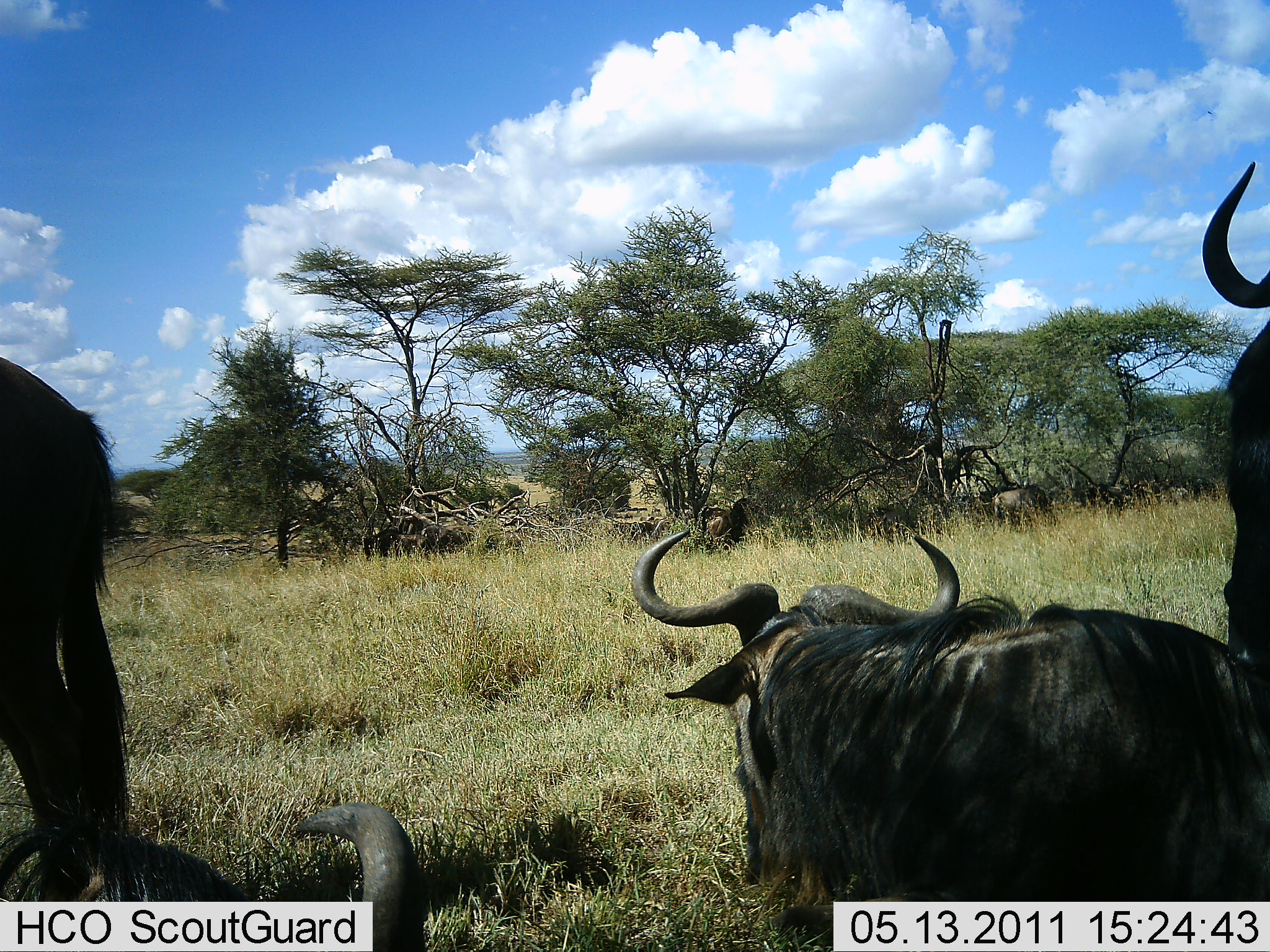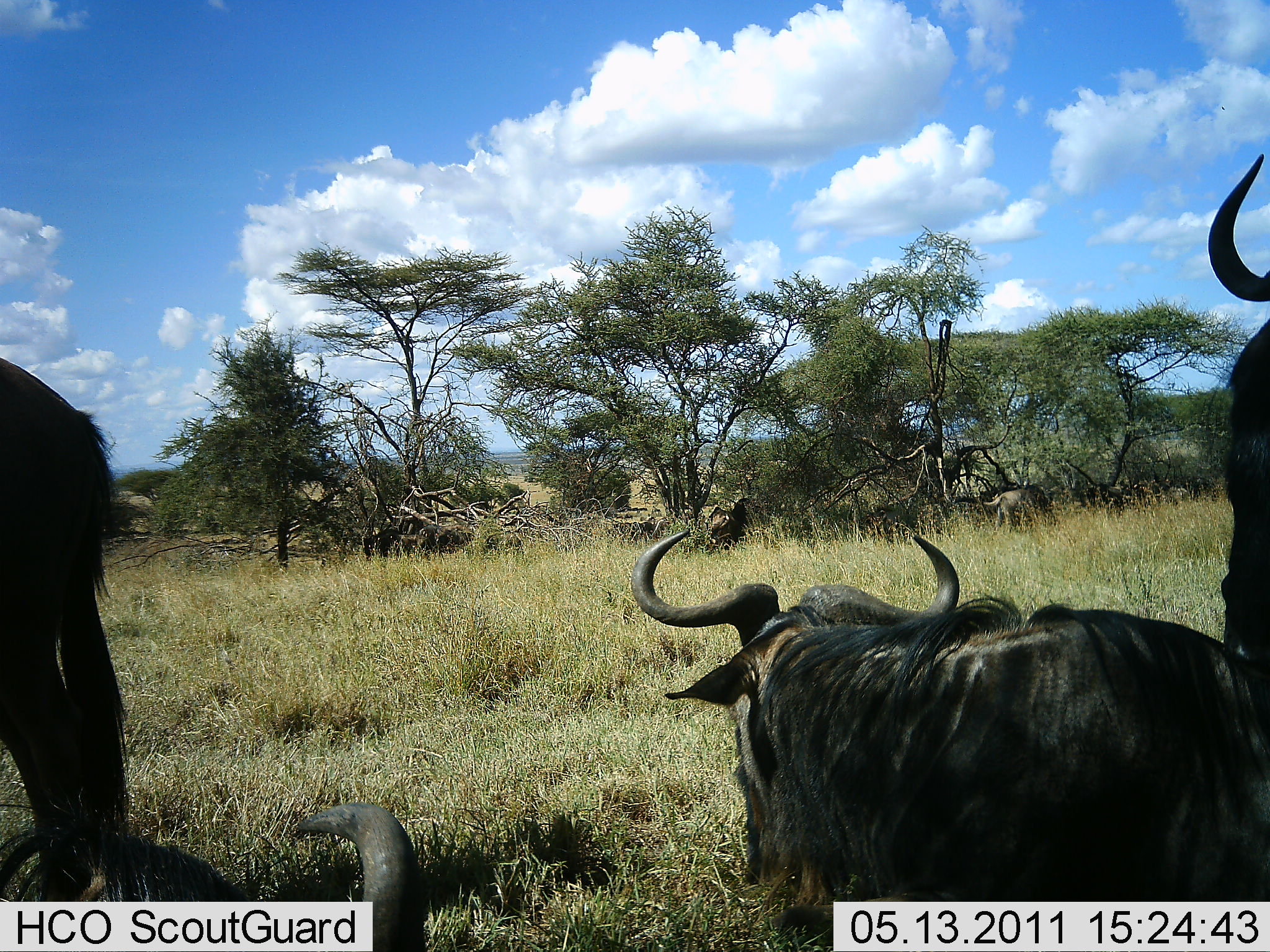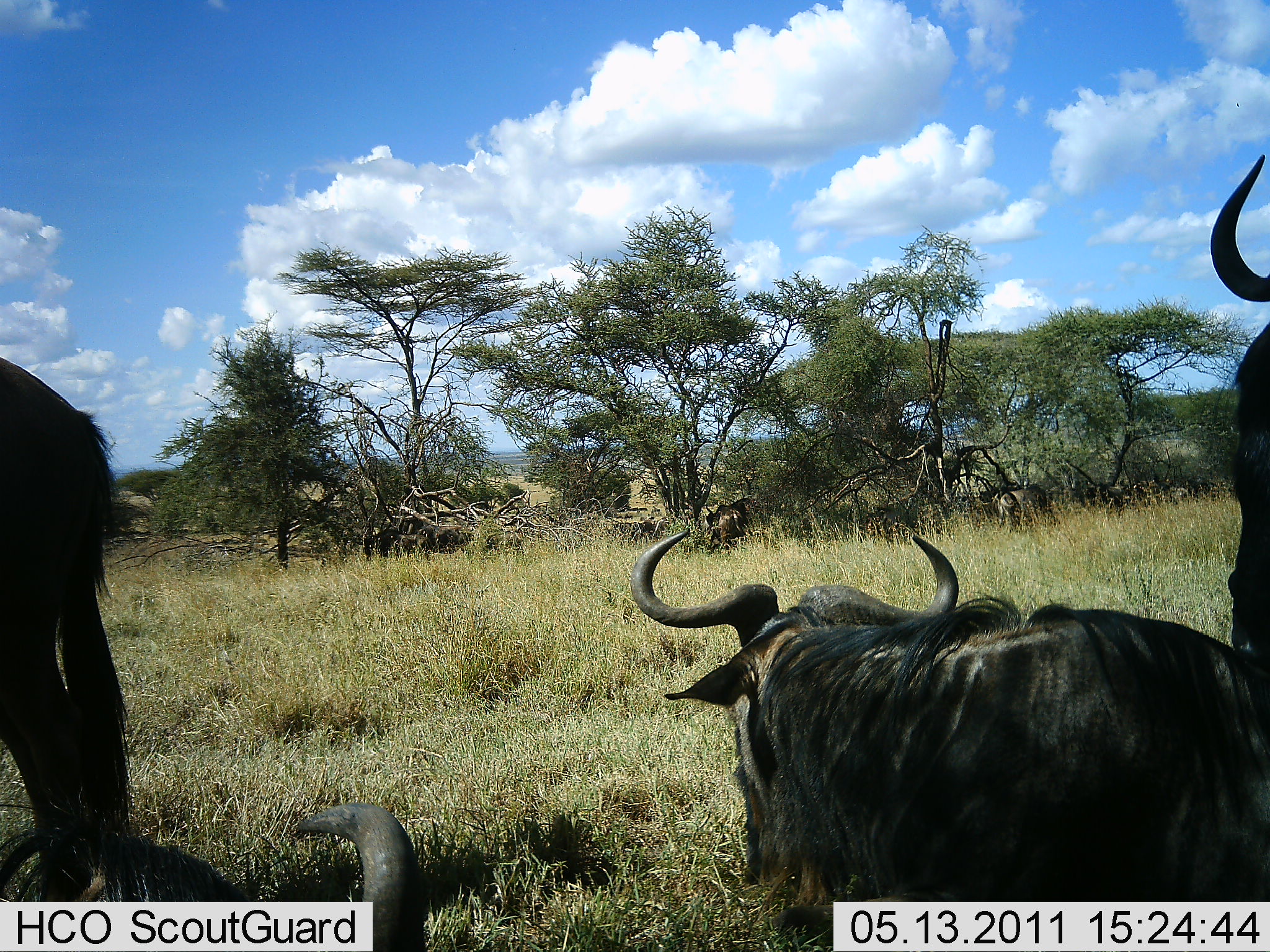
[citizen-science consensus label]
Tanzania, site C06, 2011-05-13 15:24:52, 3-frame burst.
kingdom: Animalia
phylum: Chordata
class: Mammalia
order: Artiodactyla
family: Bovidae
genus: Connochaetes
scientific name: Connochaetes taurinus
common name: blue wildebeest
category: wildebeest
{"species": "wildebeest (blue wildebeest) (Connochaetes taurinus)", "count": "8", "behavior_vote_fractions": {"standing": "80%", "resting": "80%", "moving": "0%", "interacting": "0%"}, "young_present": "0%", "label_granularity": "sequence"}